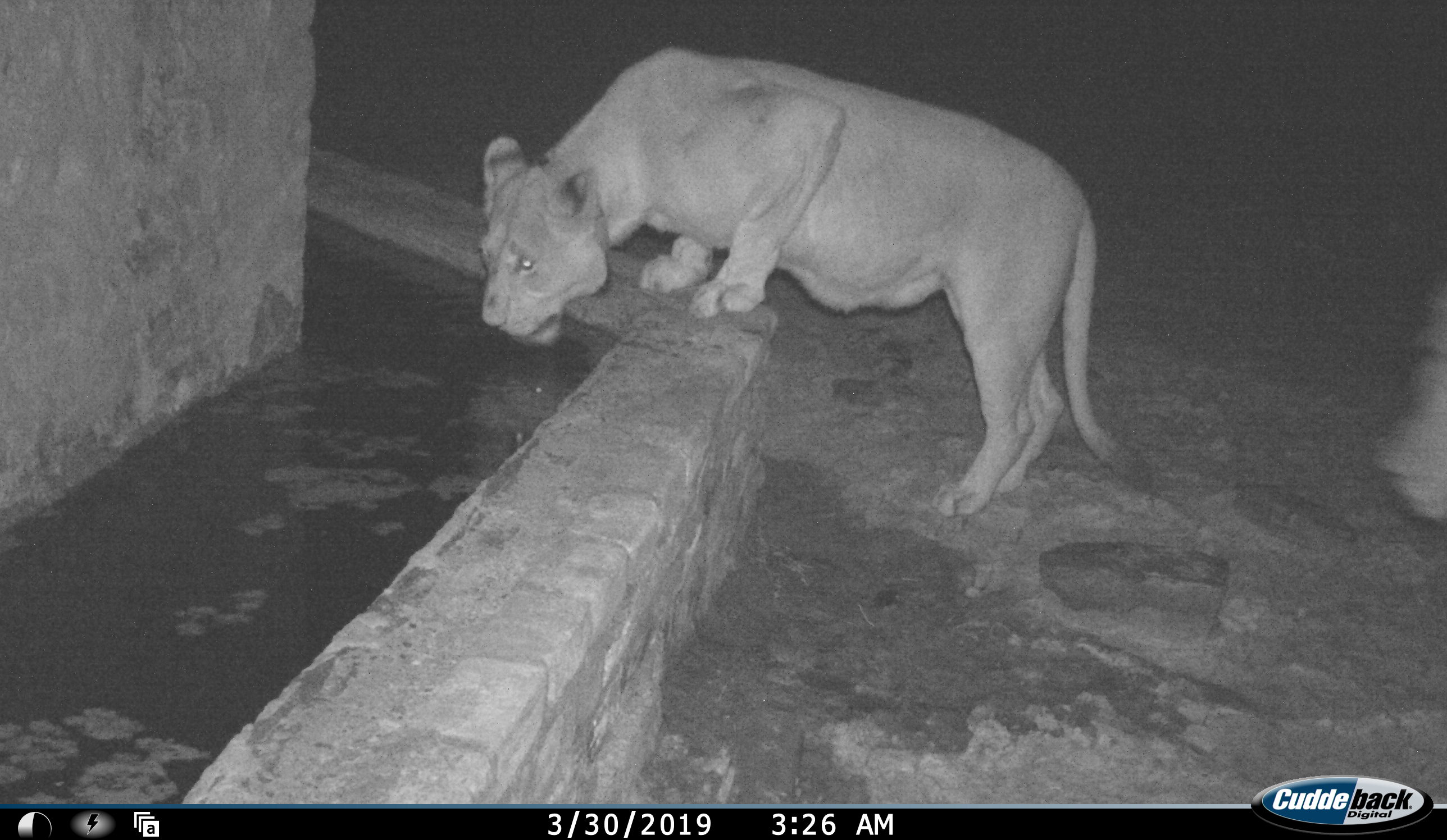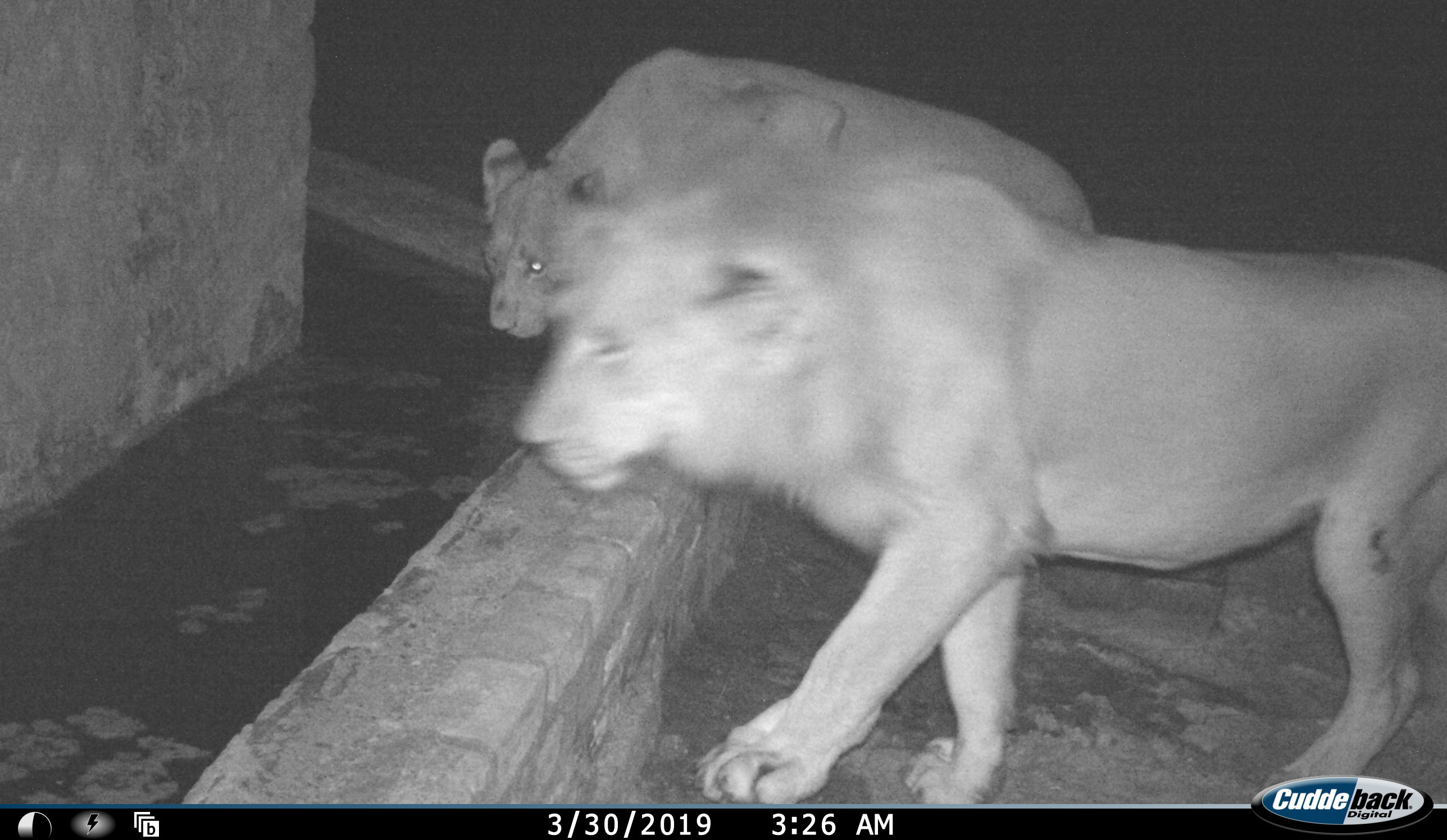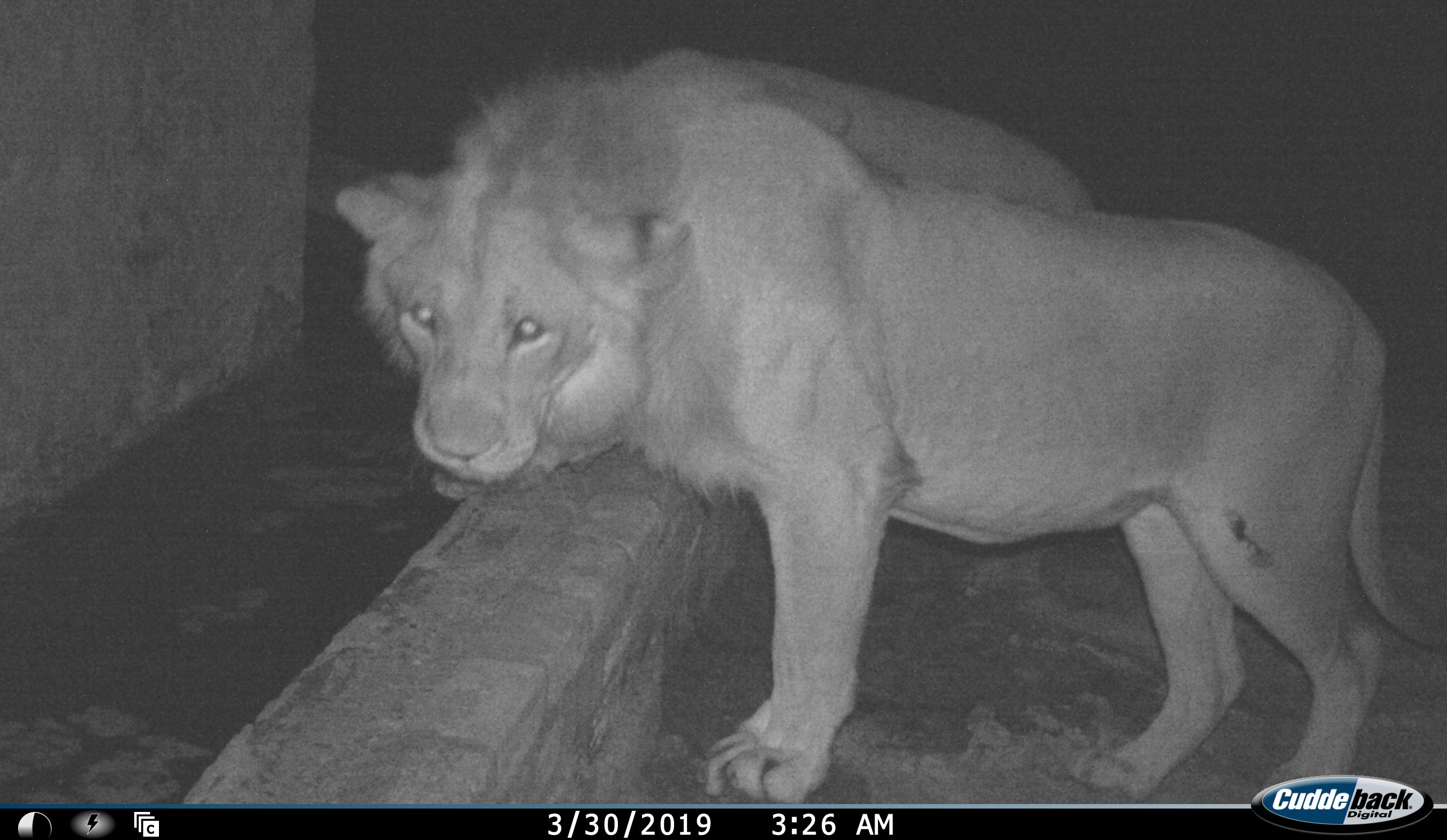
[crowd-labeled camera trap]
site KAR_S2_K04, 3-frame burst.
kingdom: Animalia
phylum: Chordata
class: Mammalia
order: Carnivora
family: Felidae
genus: Panthera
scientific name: Panthera leo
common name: lion female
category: lionfemale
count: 1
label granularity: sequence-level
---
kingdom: Animalia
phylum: Chordata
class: Mammalia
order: Carnivora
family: Felidae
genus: Panthera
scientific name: Panthera leo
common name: lion male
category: lionmale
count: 1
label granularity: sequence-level